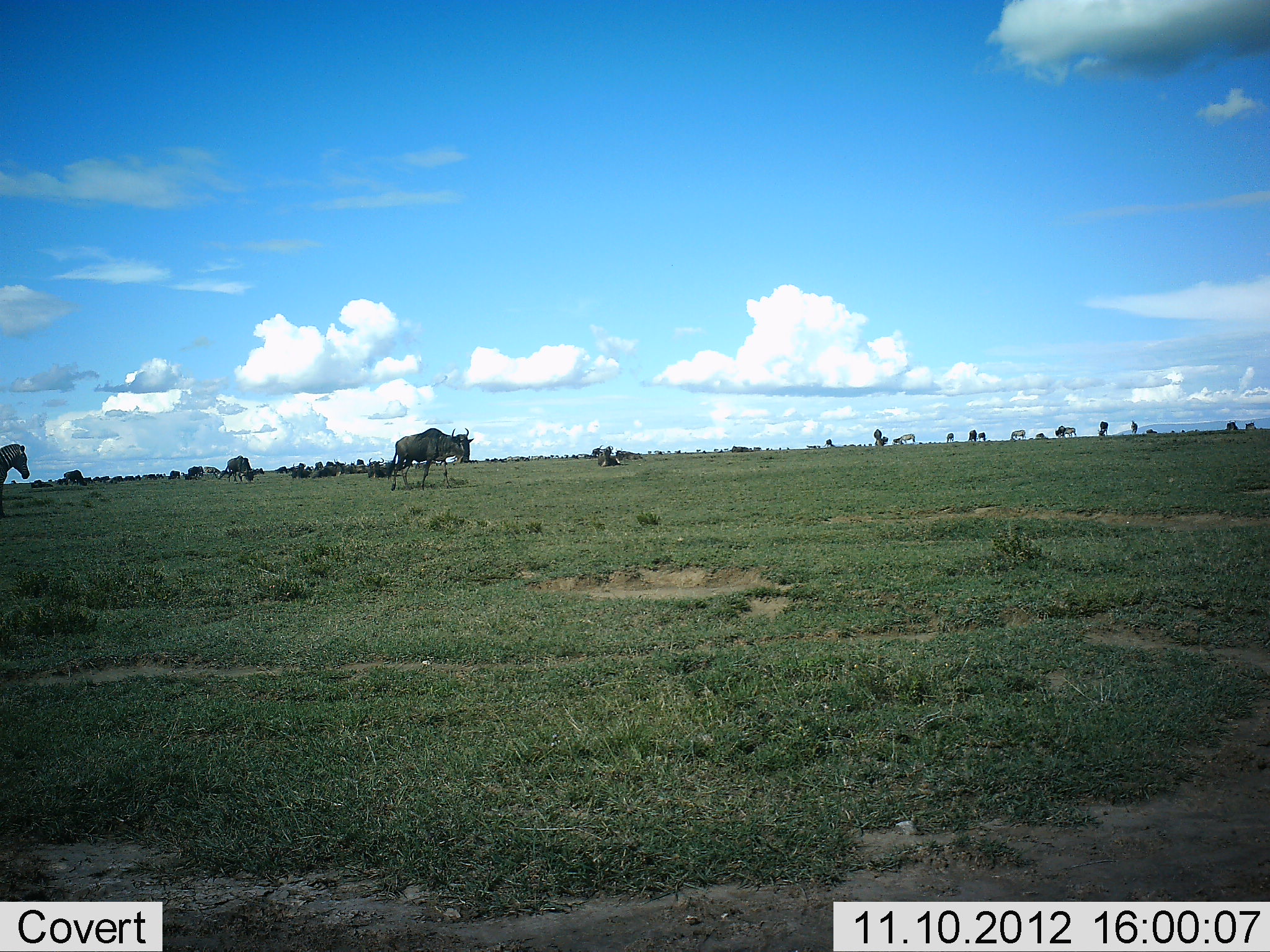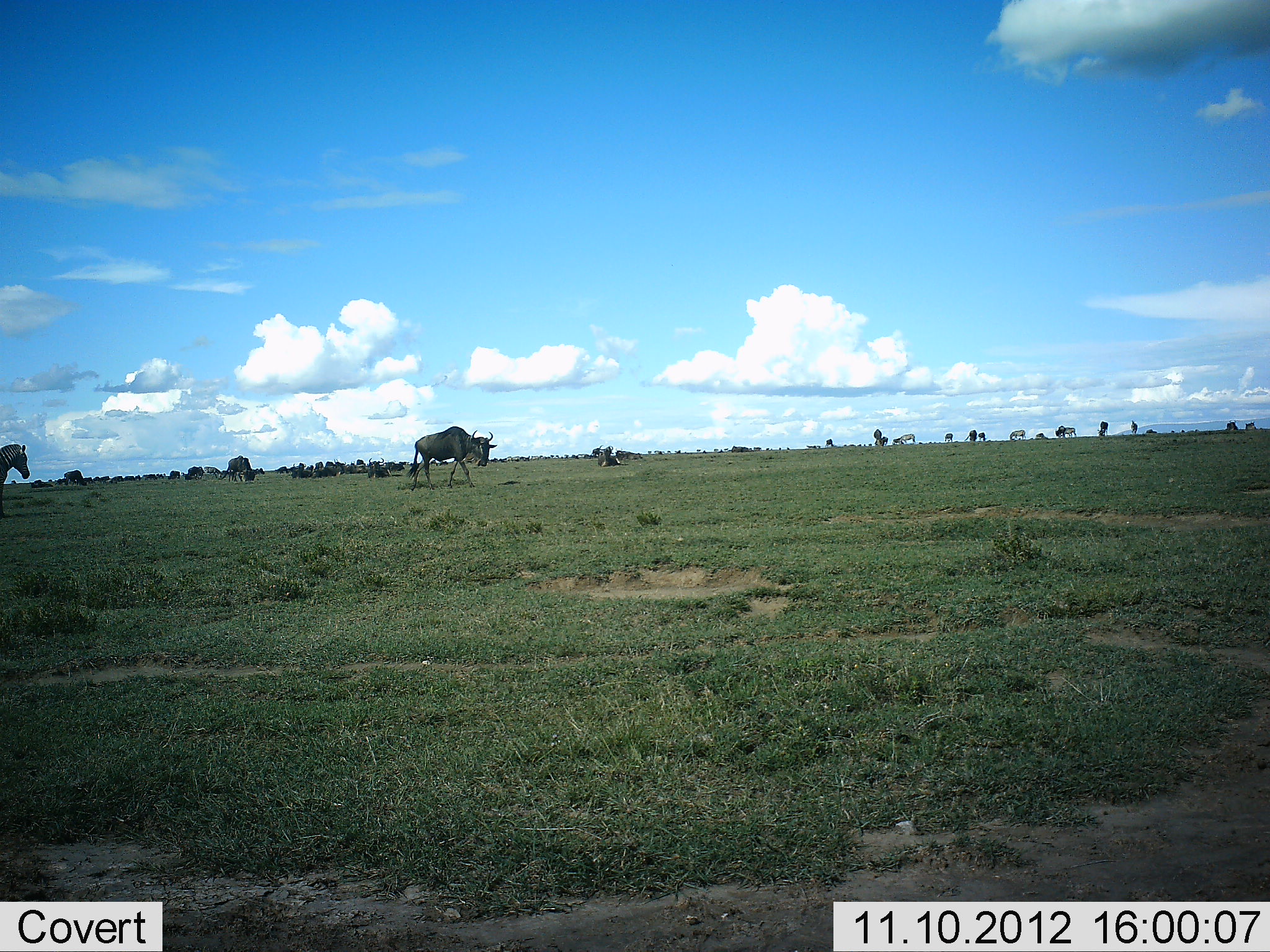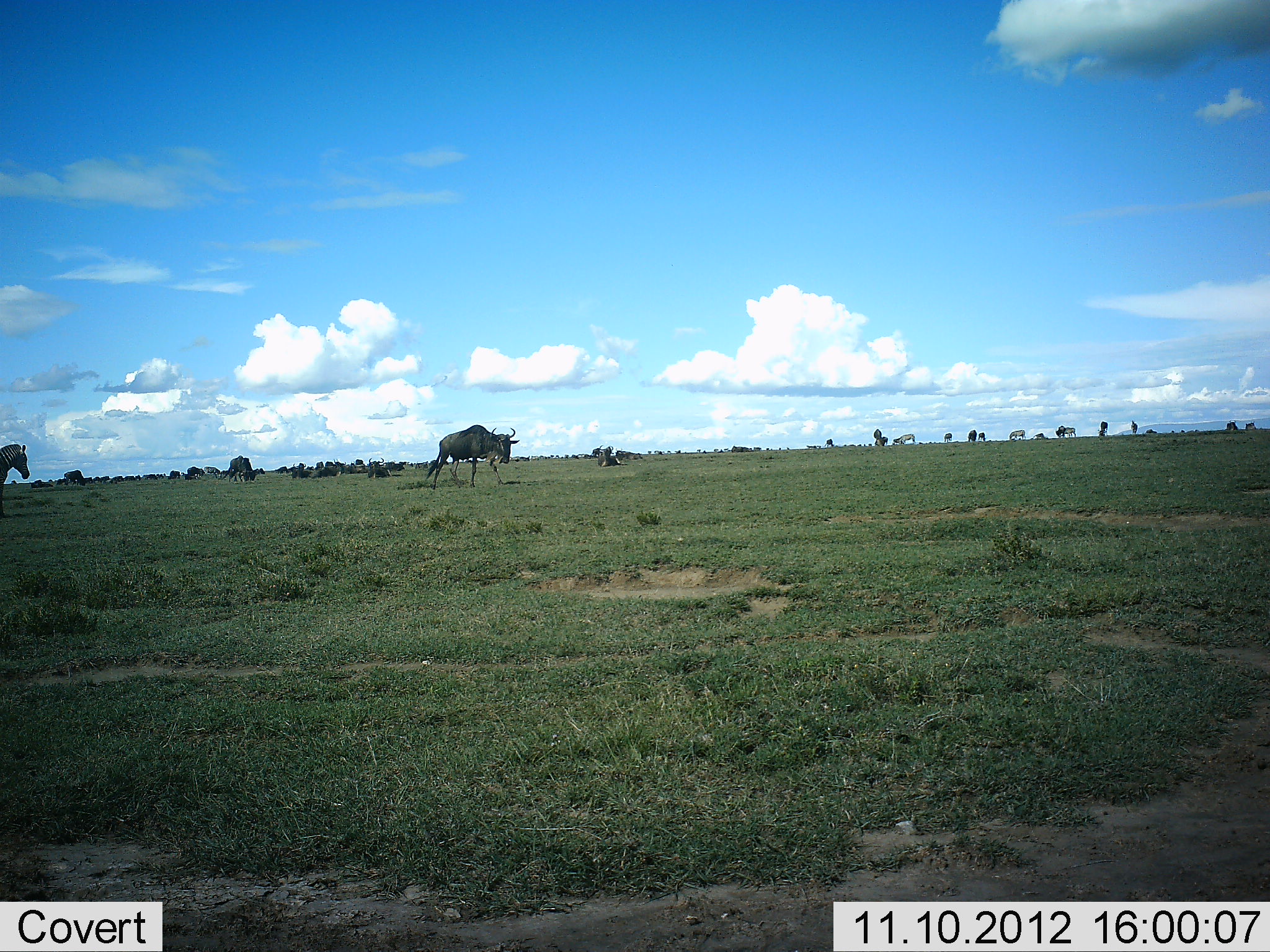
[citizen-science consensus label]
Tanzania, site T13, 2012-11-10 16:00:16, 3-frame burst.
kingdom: Animalia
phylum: Chordata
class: Mammalia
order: Artiodactyla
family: Bovidae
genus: Connochaetes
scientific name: Connochaetes taurinus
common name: blue wildebeest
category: wildebeest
Wildebeest (blue wildebeest) (Connochaetes taurinus), count 11-50. Behavior (volunteer vote fractions): standing 54%, resting 38%, moving 69%, interacting 23%. Young present (vote fraction): 0%. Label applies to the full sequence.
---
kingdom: Animalia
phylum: Chordata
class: Mammalia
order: Perissodactyla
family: Equidae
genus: Equus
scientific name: Equus quagga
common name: plains zebra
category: zebra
Zebra (plains zebra) (Equus quagga), count 1. Behavior (volunteer vote fractions): standing 90%, resting 10%, moving 20%, interacting 10%. Young present (vote fraction): 0%. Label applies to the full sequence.